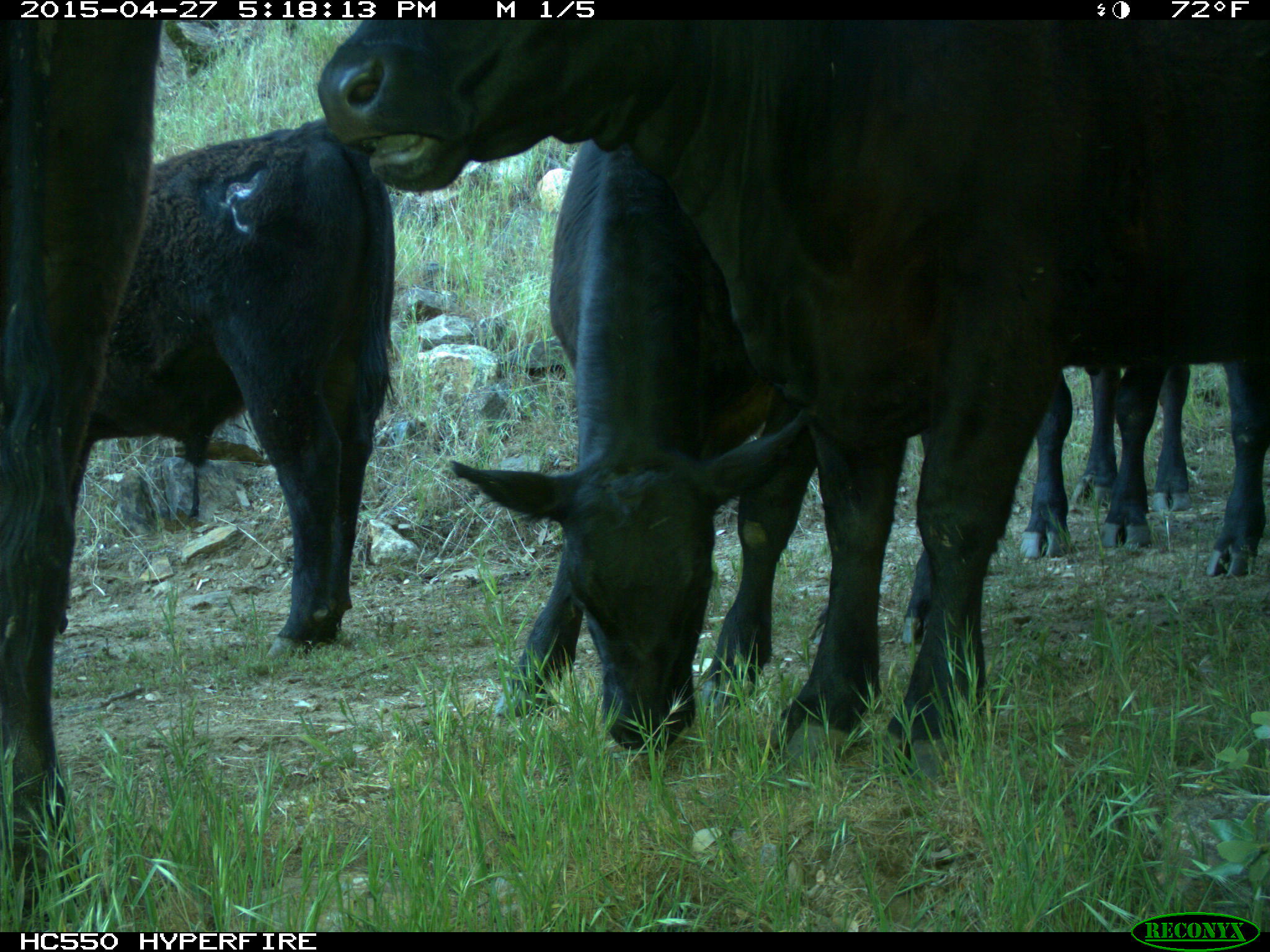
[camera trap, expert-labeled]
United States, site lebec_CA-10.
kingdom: Animalia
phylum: Chordata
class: Mammalia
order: Artiodactyla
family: Bovidae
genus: Bos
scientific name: Bos taurus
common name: domestic cow